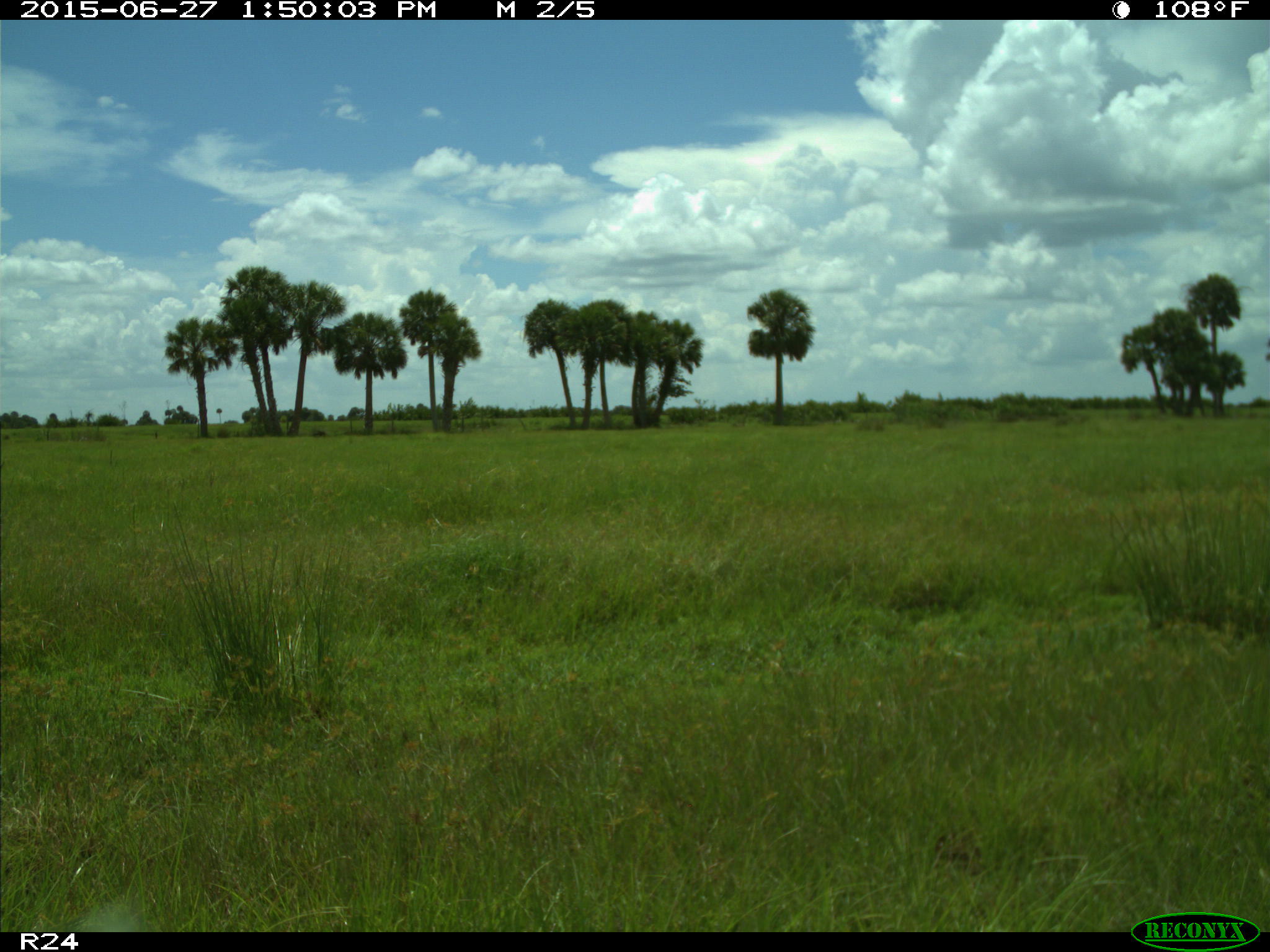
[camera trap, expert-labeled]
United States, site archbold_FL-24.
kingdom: Animalia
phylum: Chordata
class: Mammalia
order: Artiodactyla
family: Bovidae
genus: Bos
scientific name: Bos taurus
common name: domestic cow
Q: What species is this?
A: Bos taurus (domestic cow).